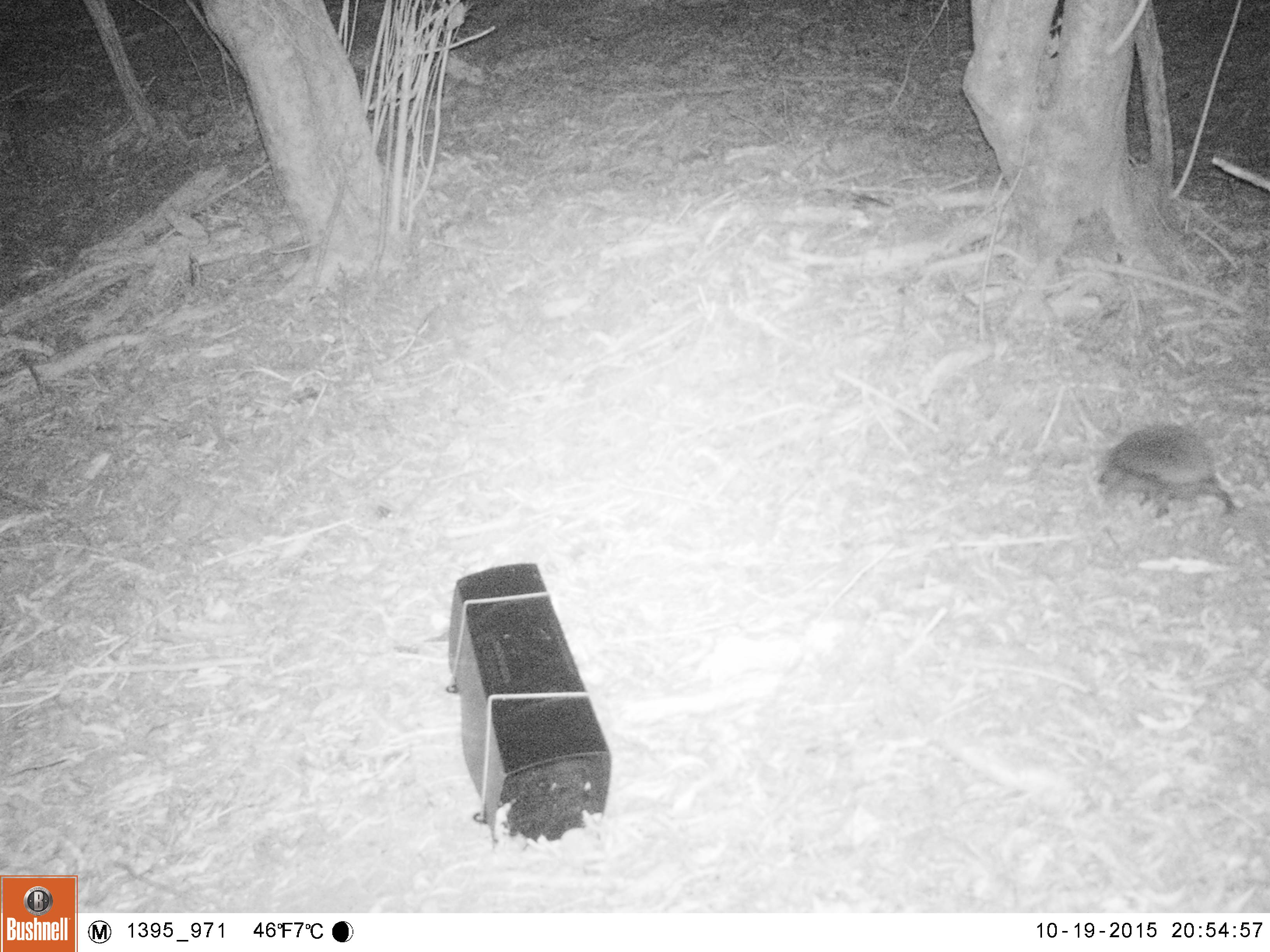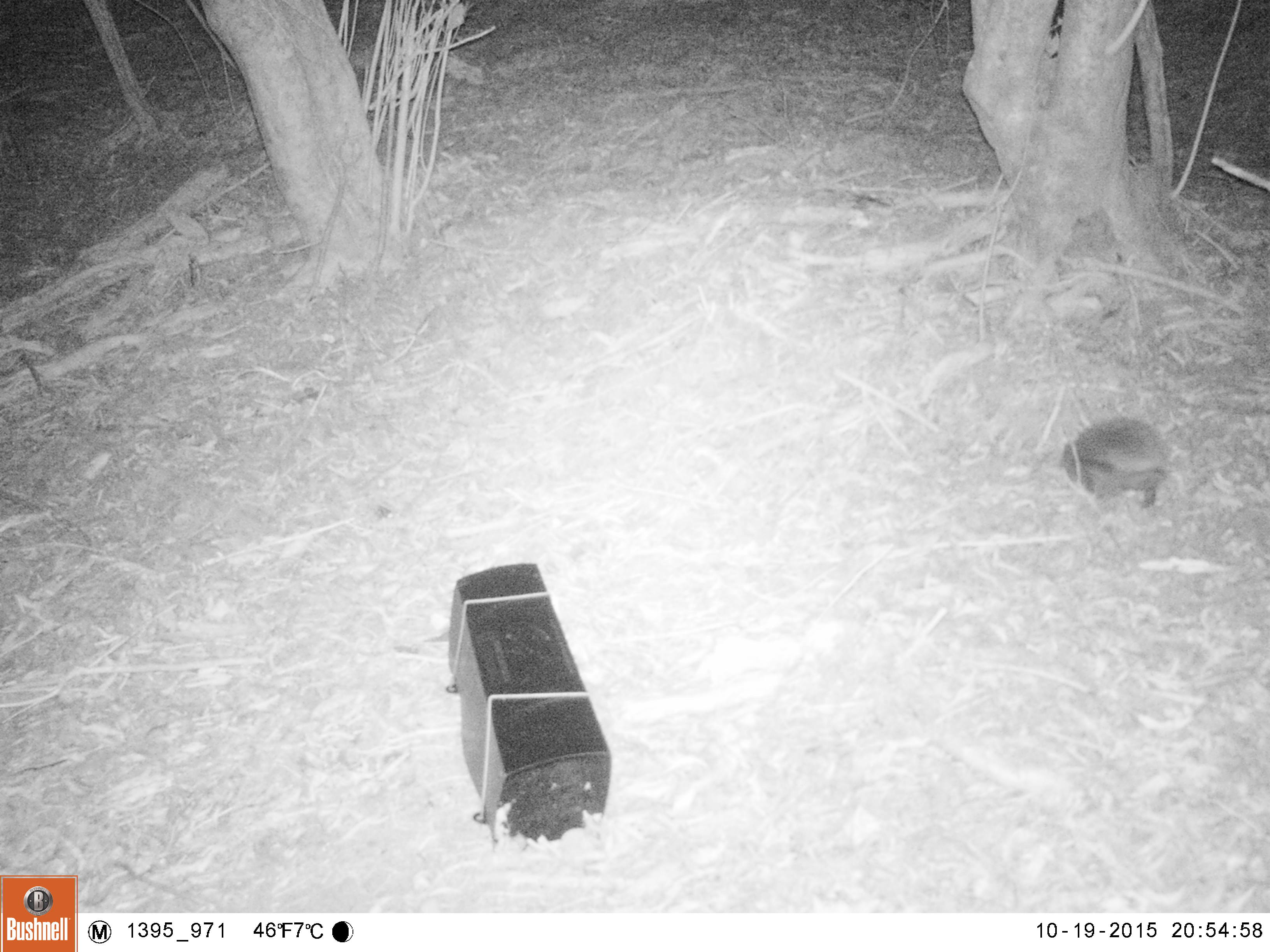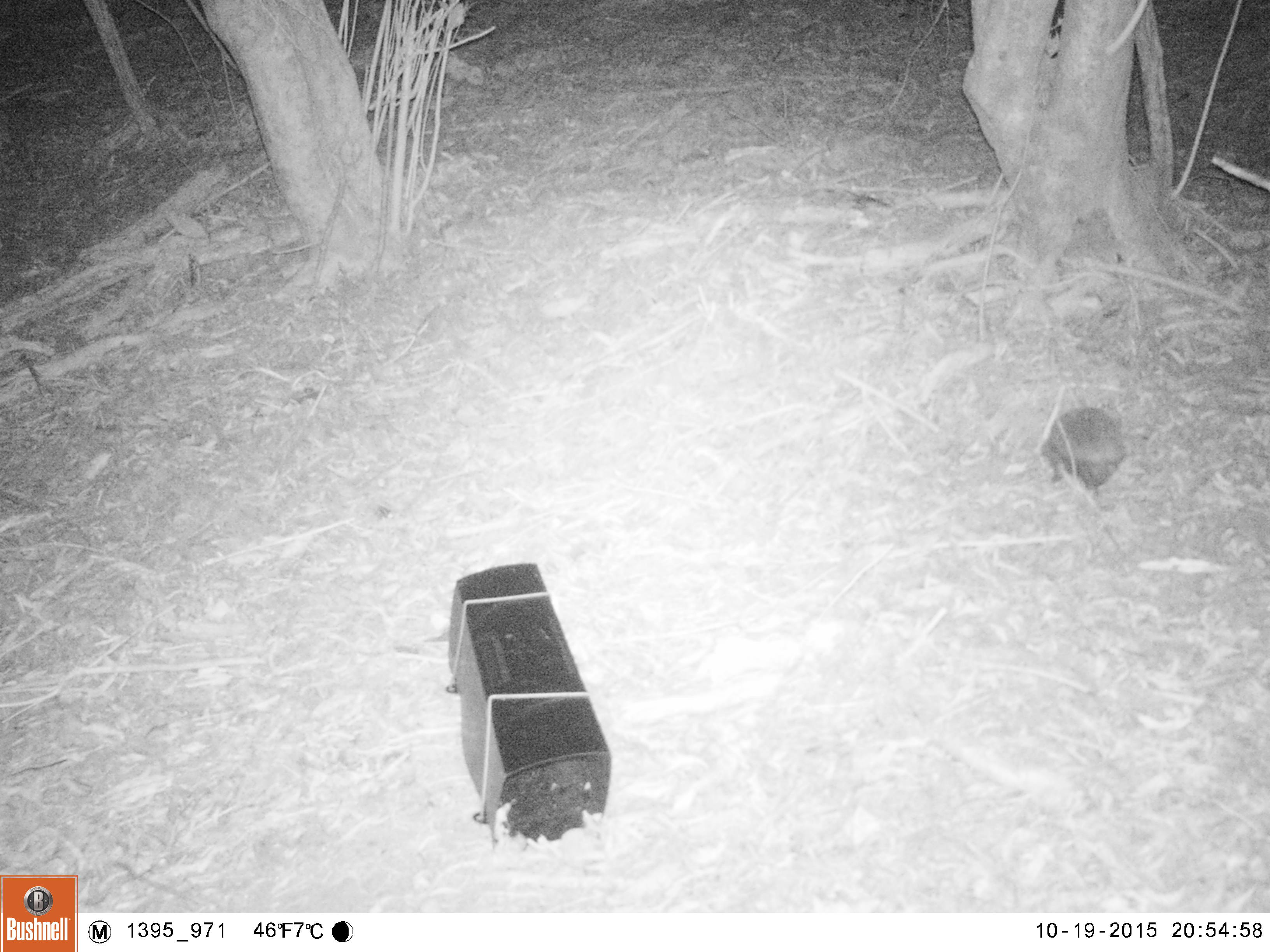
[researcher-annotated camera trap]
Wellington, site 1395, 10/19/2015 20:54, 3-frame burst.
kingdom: Animalia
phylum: Chordata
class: Mammalia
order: Eulipotyphla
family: Erinaceidae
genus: Erinaceus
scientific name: Erinaceus europaeus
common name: hedgehog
Hedgehog (Erinaceus europaeus).